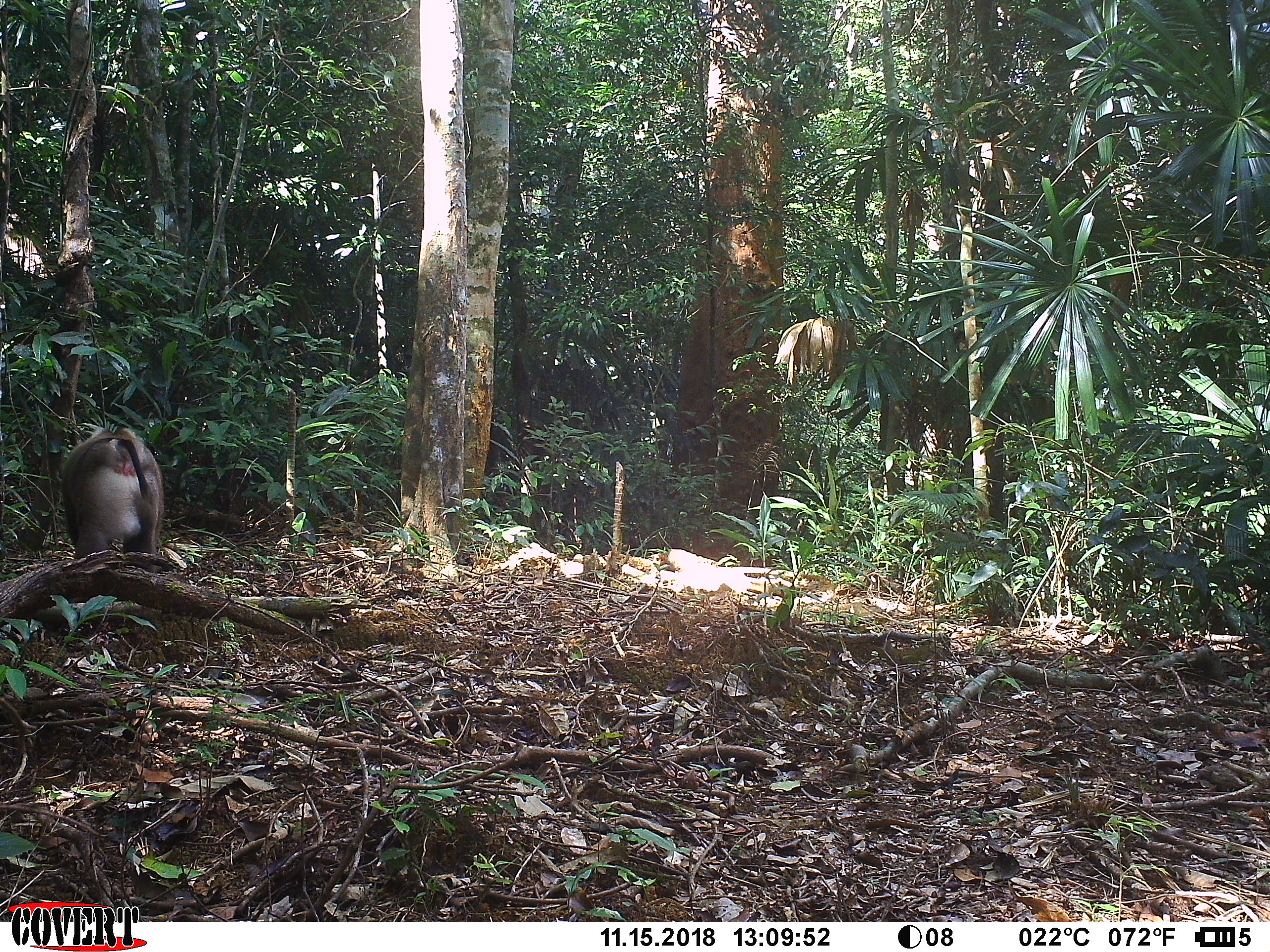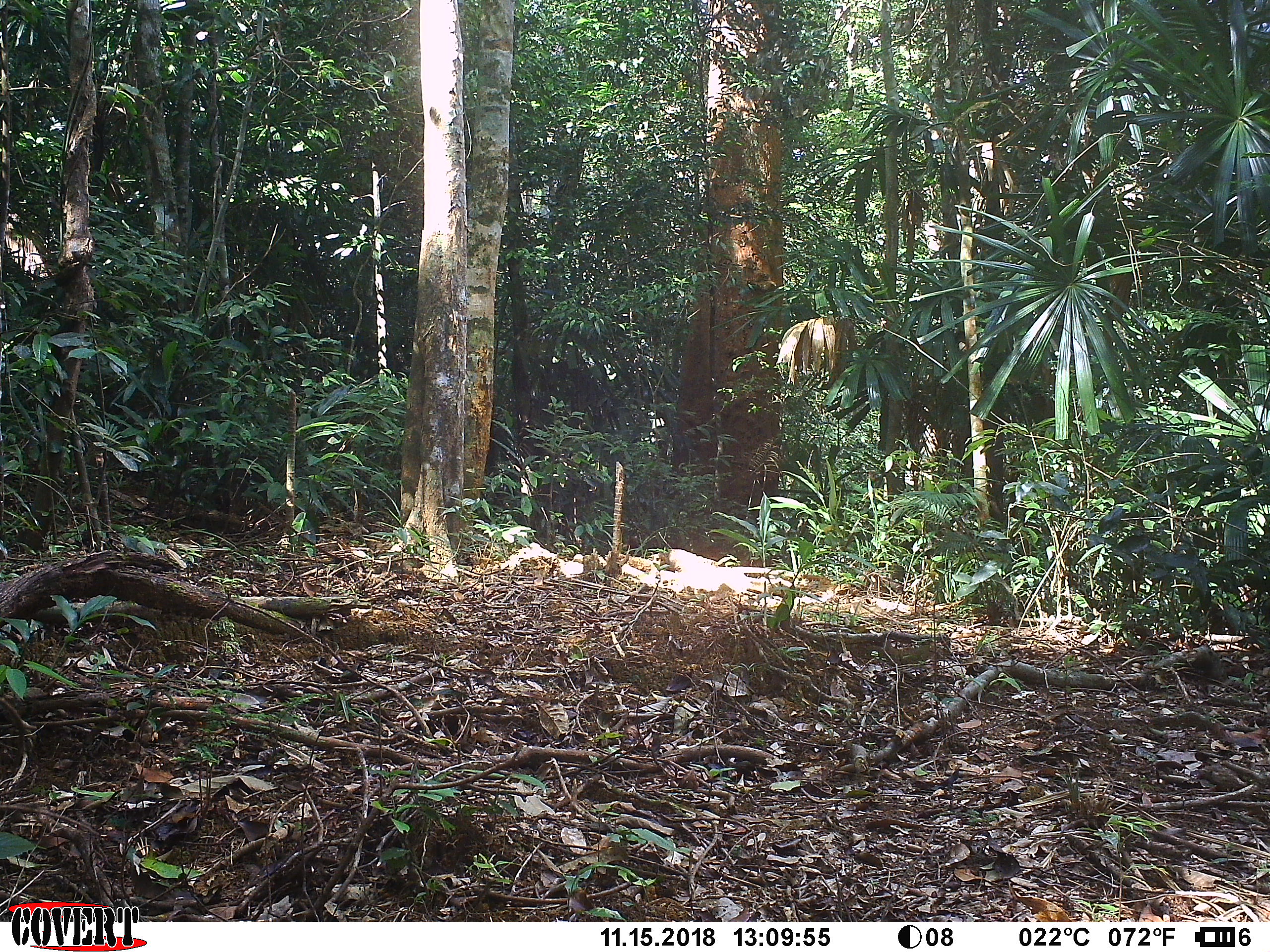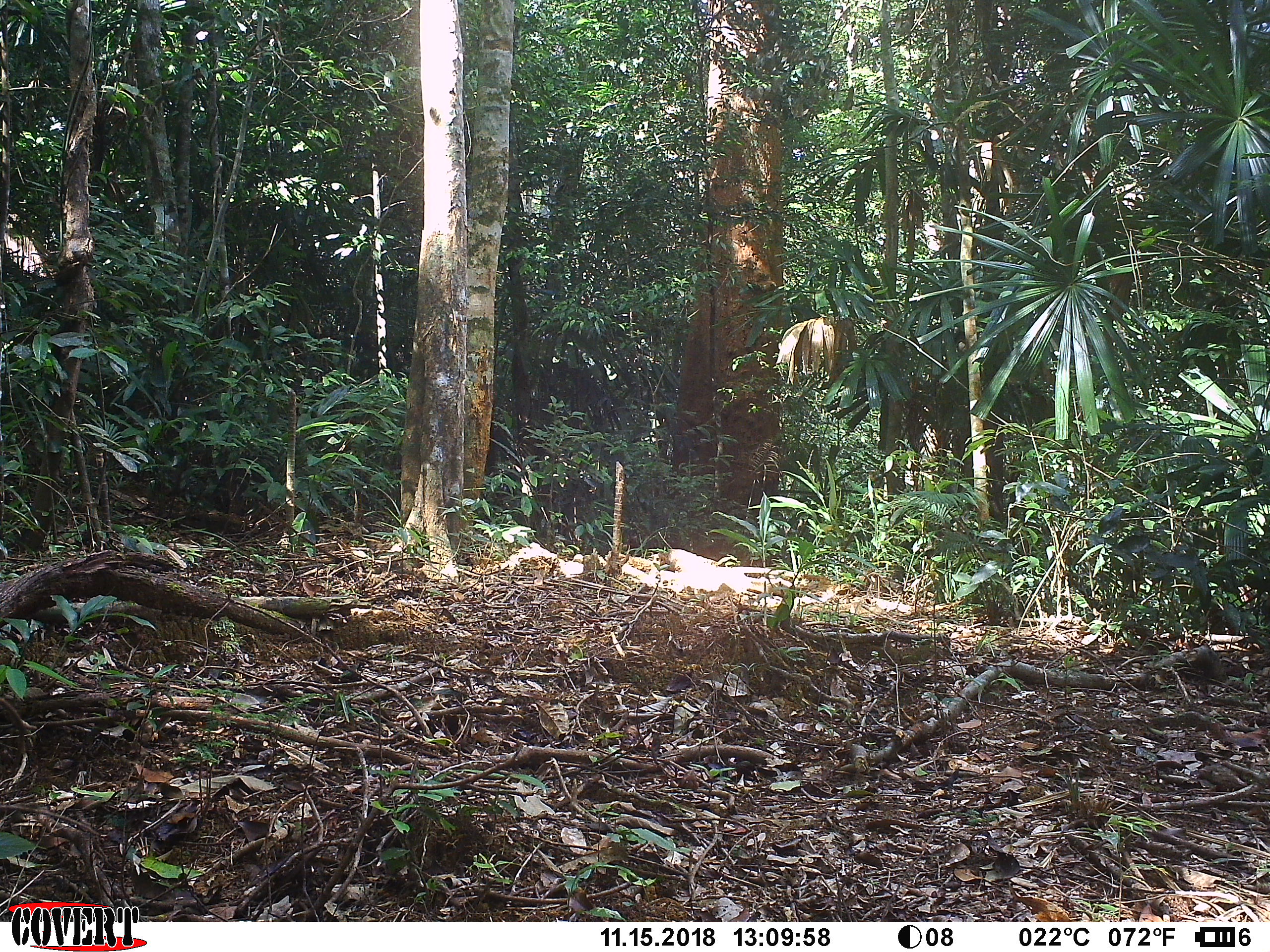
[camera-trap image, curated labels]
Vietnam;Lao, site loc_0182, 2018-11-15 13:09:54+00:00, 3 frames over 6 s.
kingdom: Animalia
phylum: Chordata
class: Mammalia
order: Primates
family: Cercopithecidae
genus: Macaca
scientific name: Macaca nemestrina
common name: pig-tailed macaque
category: pig tailed macaque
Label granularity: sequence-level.